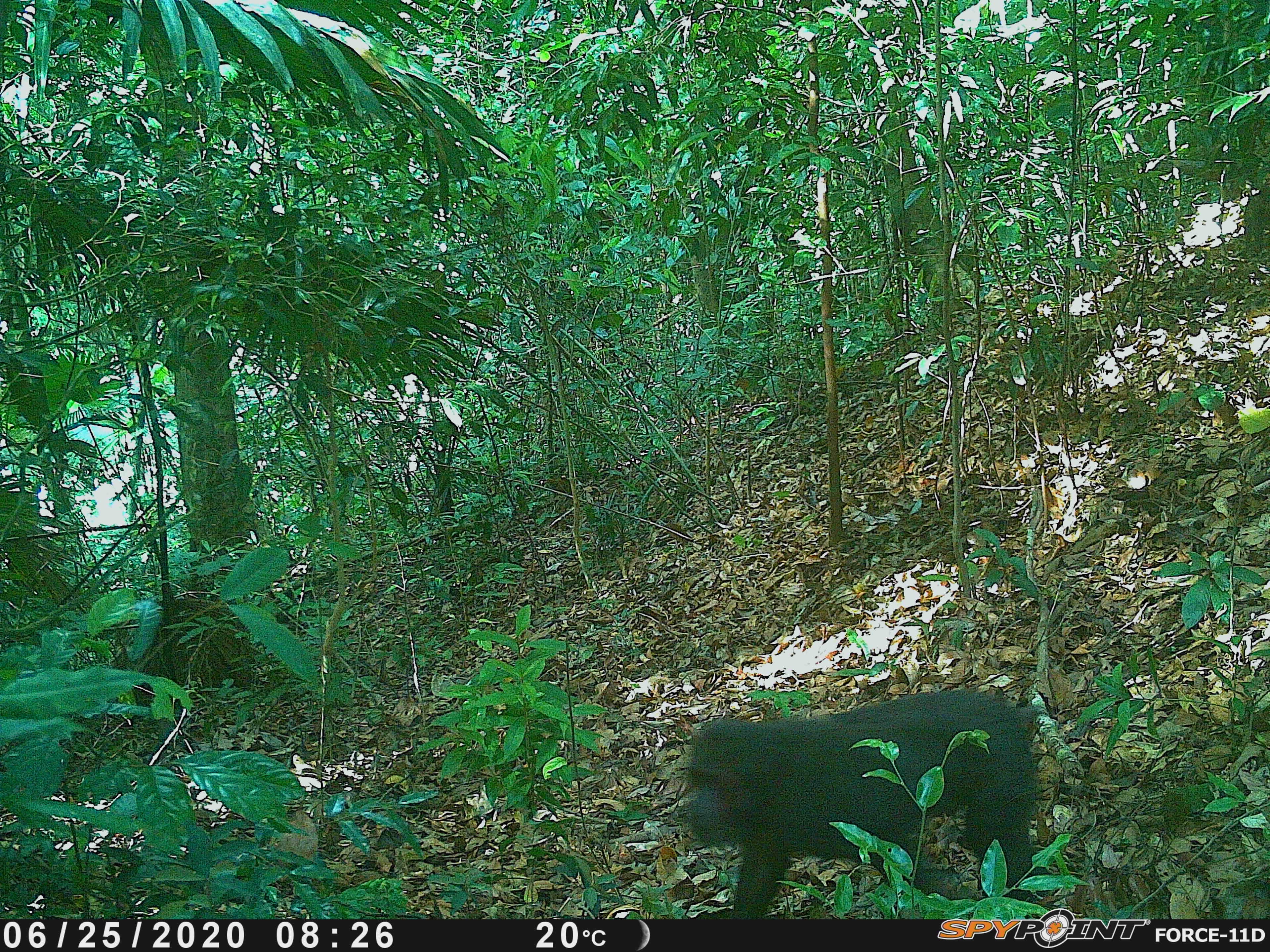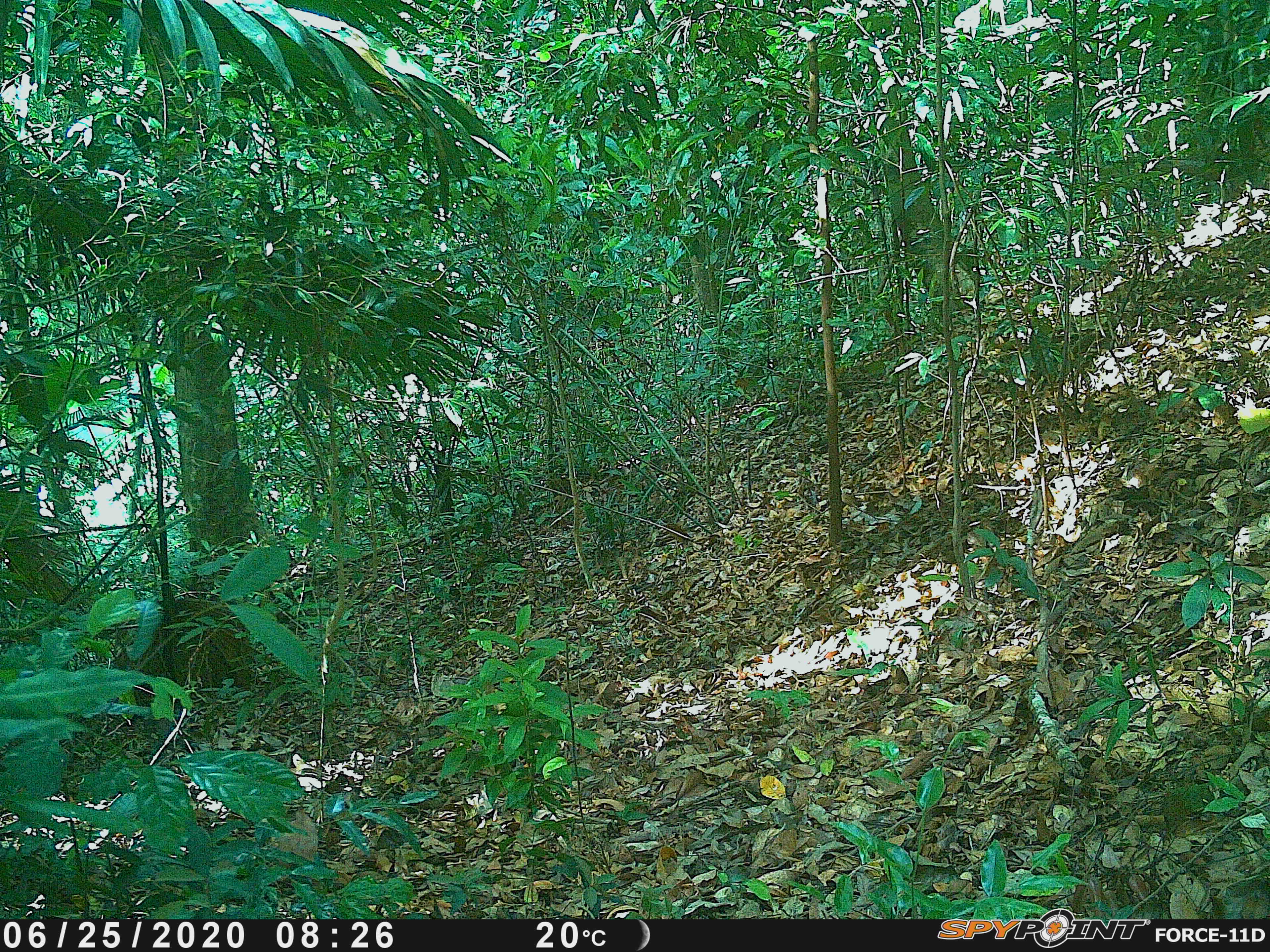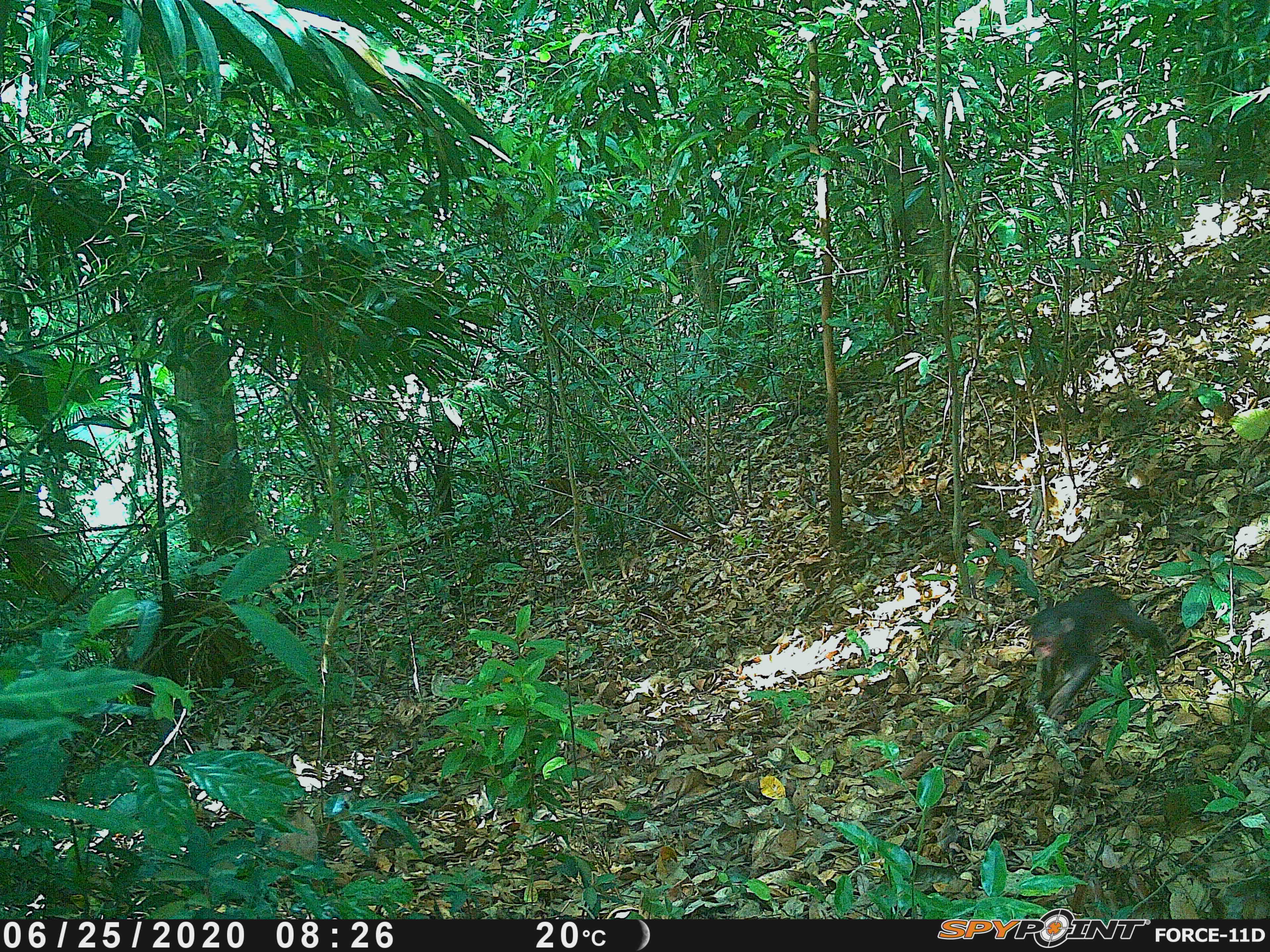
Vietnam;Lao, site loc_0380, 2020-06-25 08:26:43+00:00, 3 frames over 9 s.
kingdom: Animalia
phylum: Chordata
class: Mammalia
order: Primates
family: Cercopithecidae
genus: Macaca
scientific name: Macaca arctoides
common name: stump-tailed macaque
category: stump tailed macaque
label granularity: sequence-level